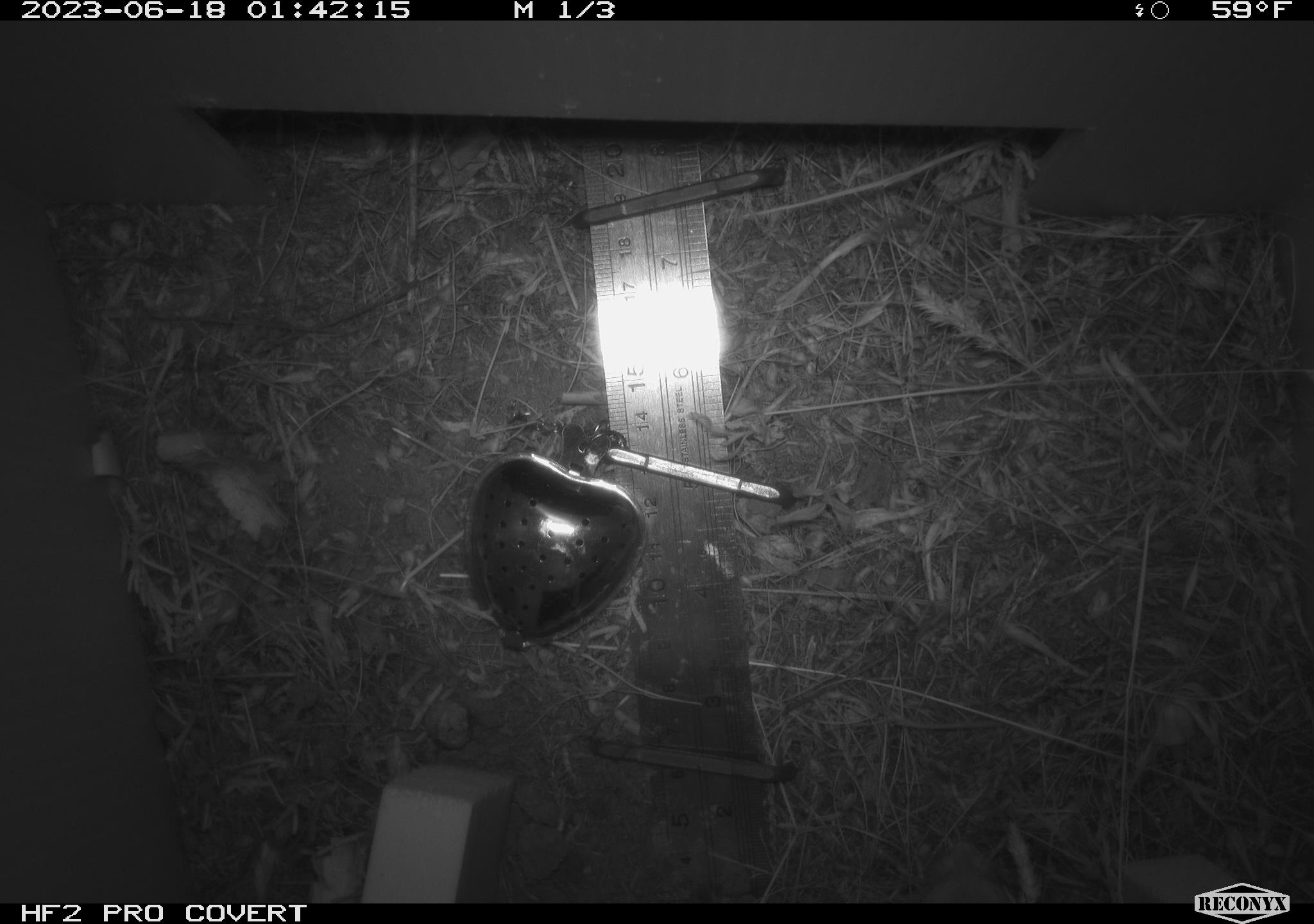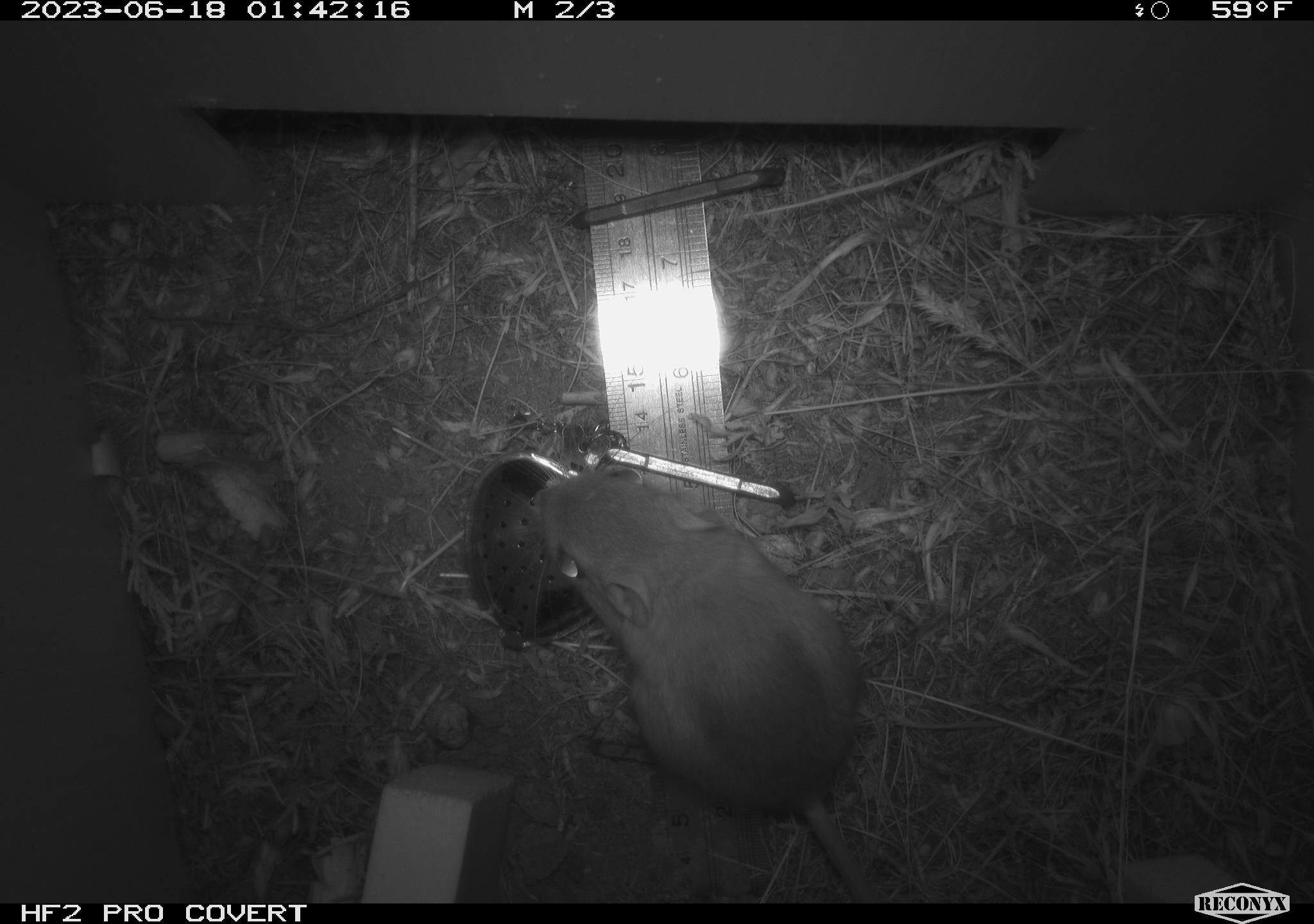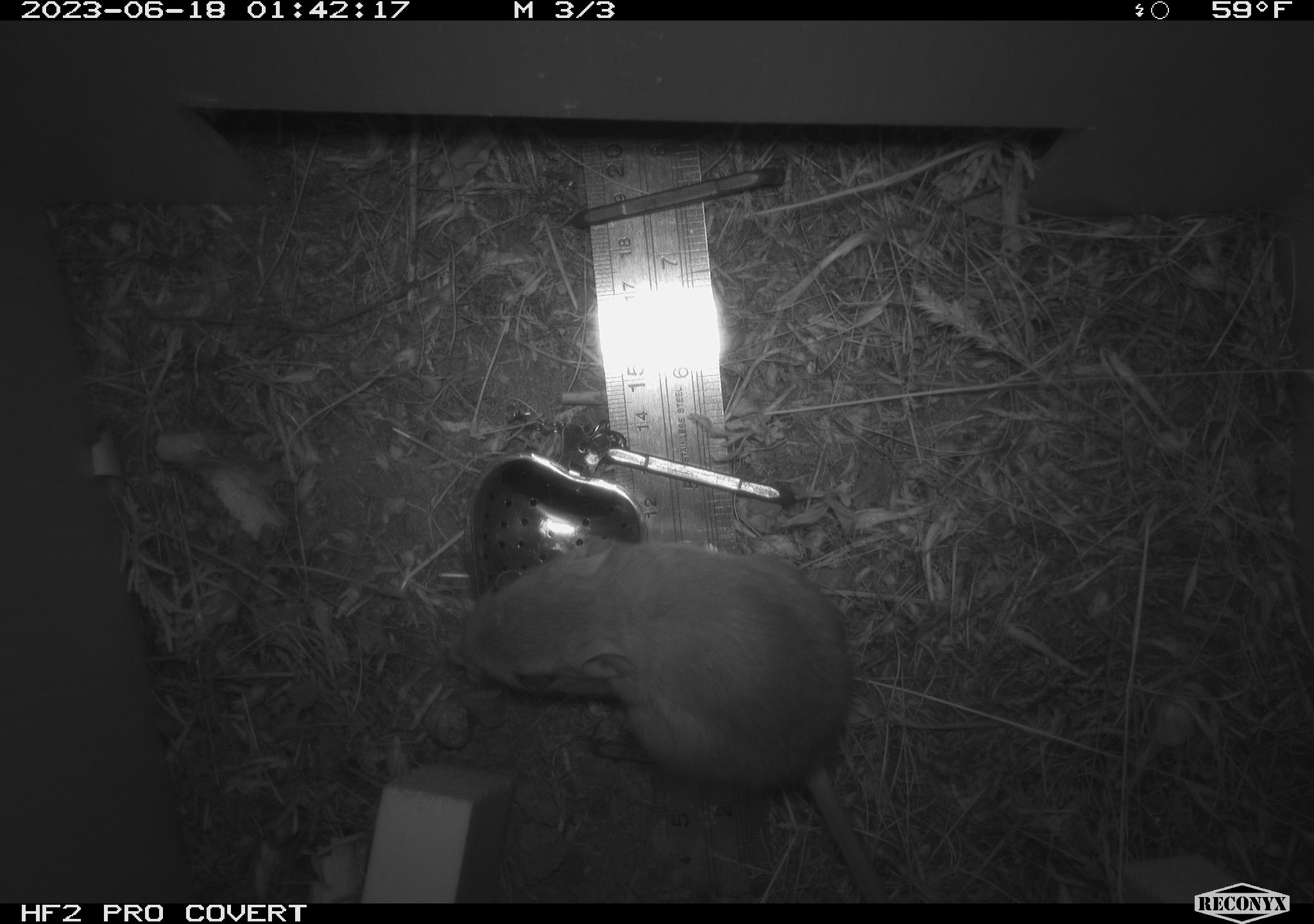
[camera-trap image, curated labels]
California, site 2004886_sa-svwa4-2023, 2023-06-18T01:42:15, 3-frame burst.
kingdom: Animalia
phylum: Chordata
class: Mammalia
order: Rodentia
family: Heteromyidae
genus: Dipodomys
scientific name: Dipodomys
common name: kangaroo rats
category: dipodomys species